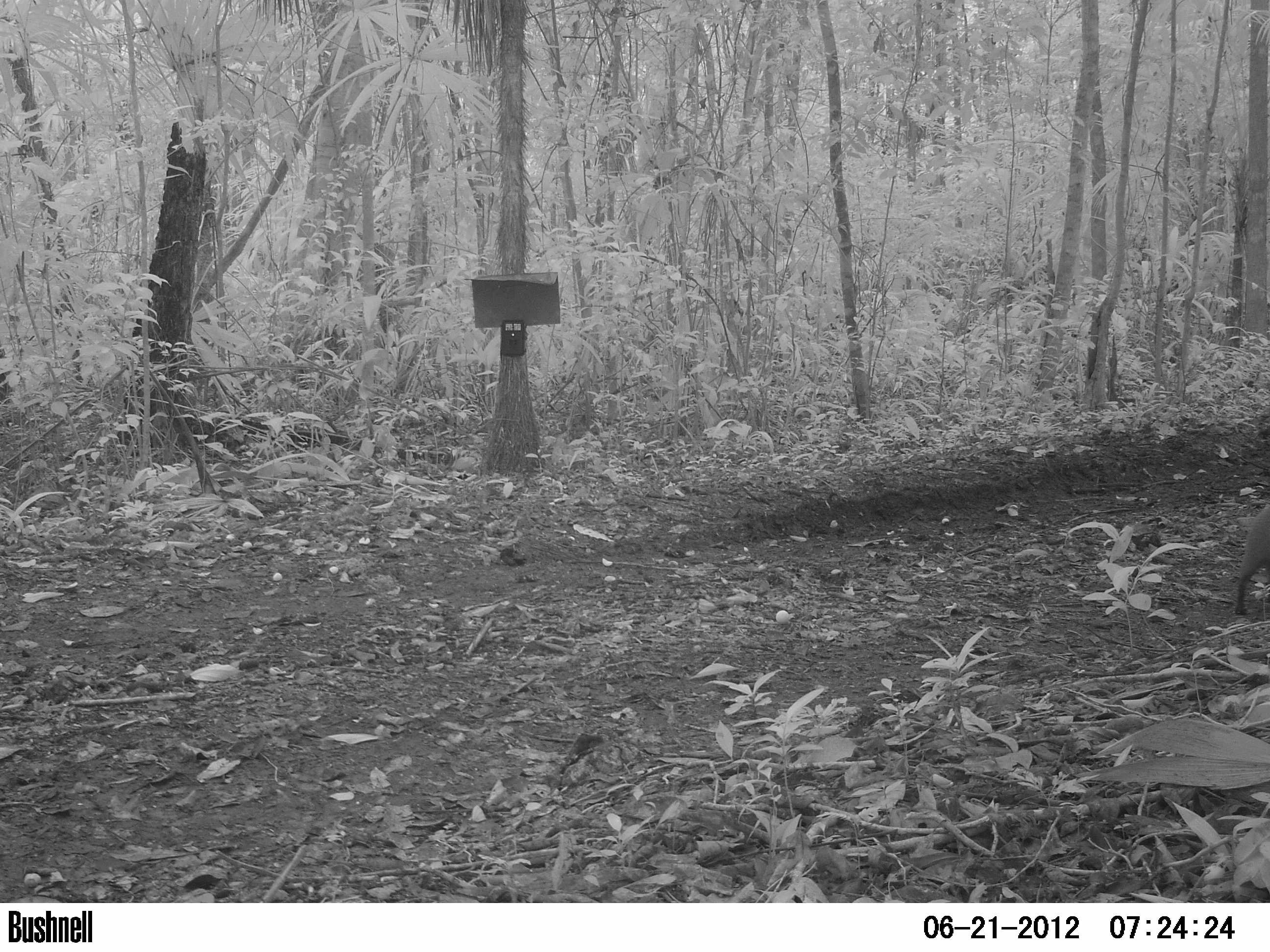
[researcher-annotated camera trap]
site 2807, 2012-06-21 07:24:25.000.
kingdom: Animalia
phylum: Chordata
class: Mammalia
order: Rodentia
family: Dasyproctidae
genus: Dasyprocta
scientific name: Dasyprocta punctata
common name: central american agouti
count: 1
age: adult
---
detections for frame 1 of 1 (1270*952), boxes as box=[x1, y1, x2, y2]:
dasyprocta punctata: box=[1232, 503, 1270, 615]